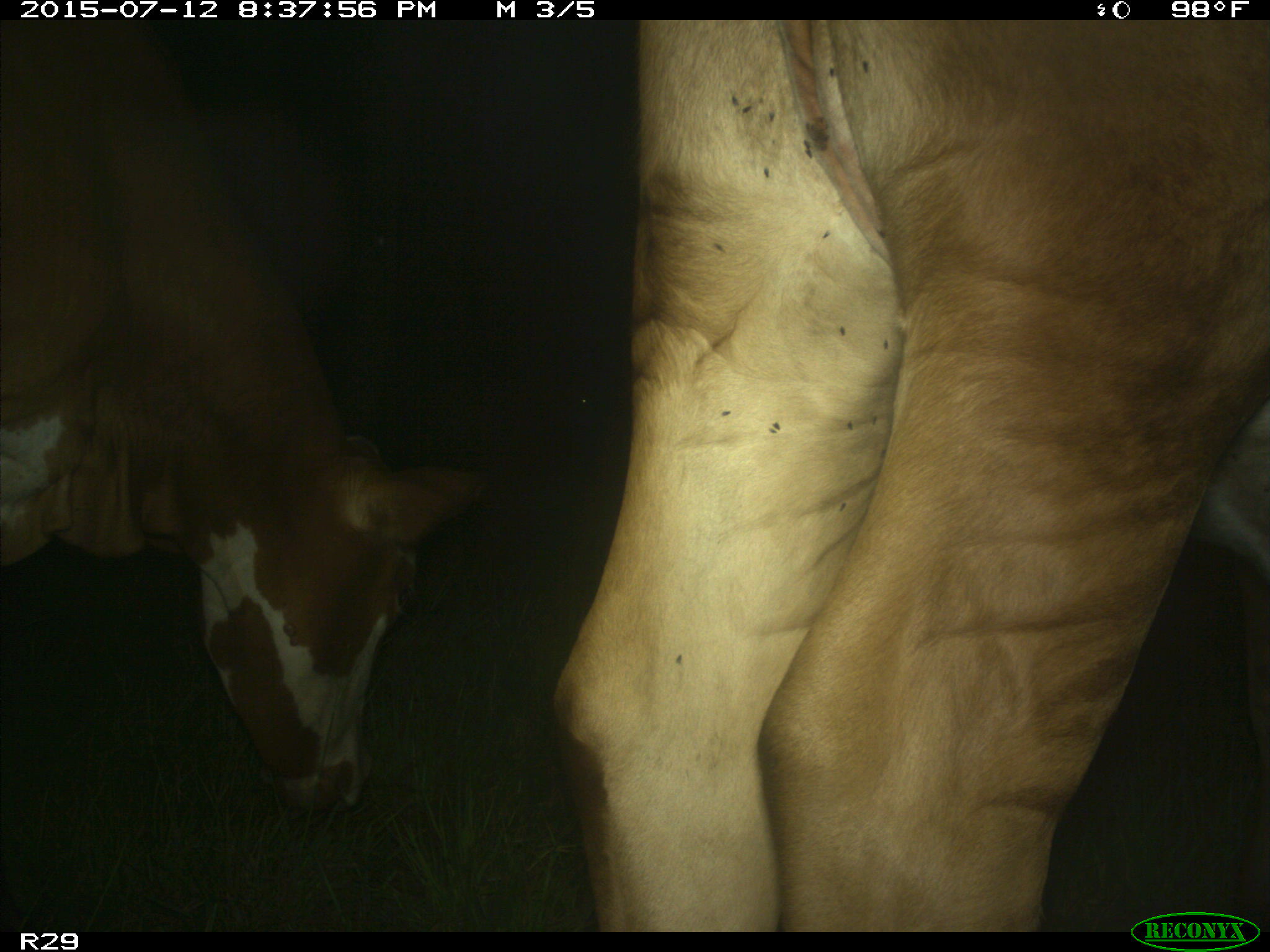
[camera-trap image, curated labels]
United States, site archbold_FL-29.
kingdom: Animalia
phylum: Chordata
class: Mammalia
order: Artiodactyla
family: Bovidae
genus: Bos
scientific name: Bos taurus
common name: domestic cow